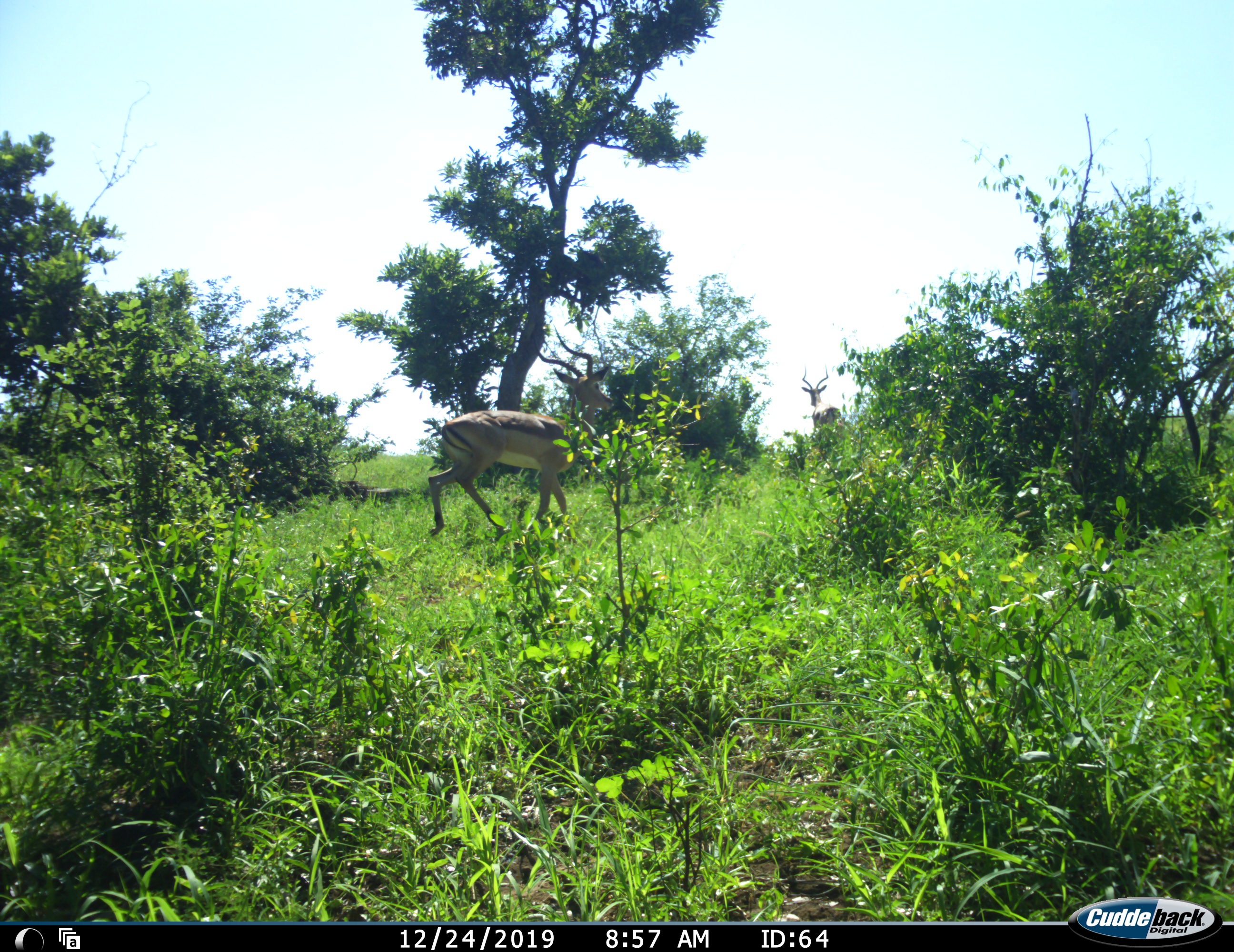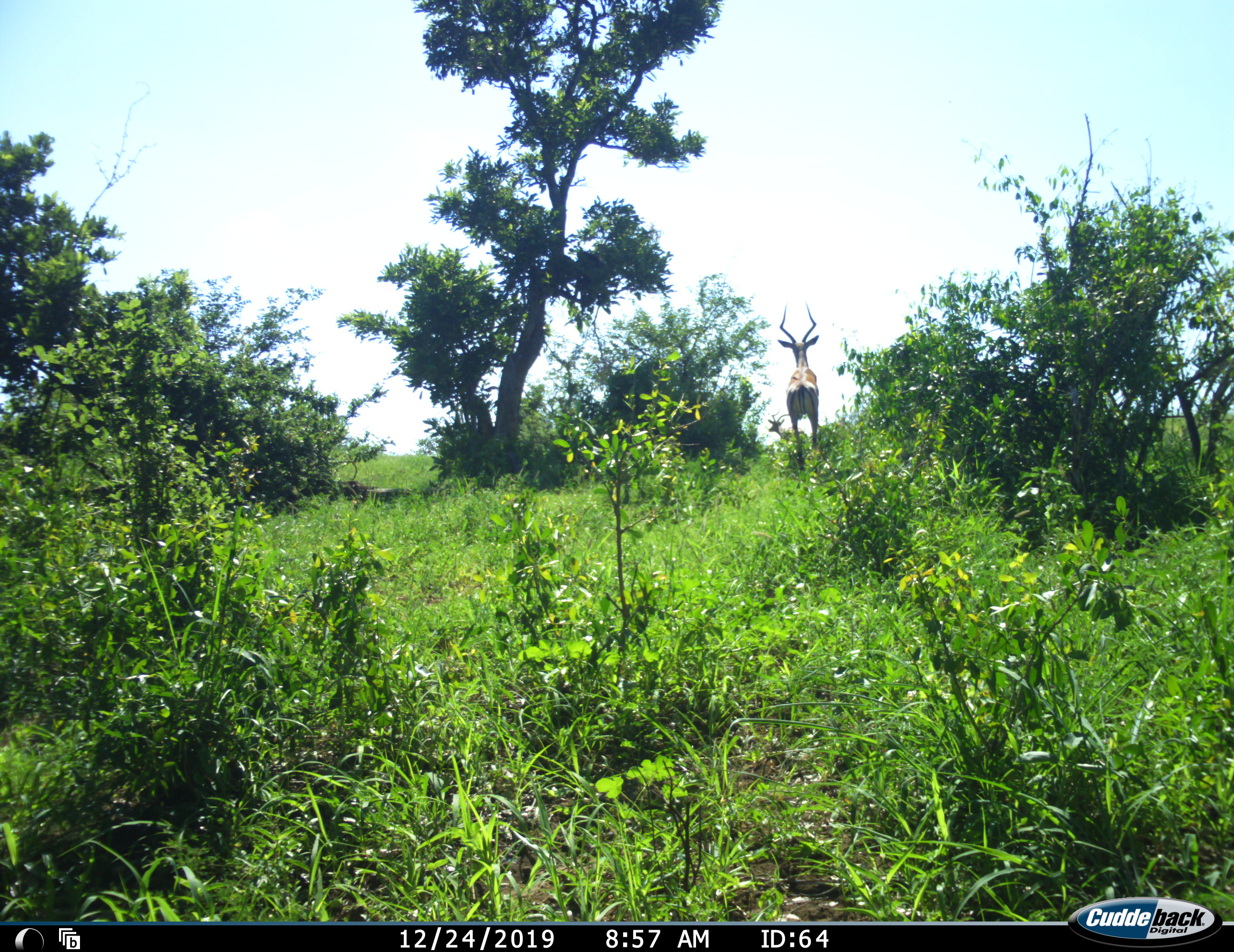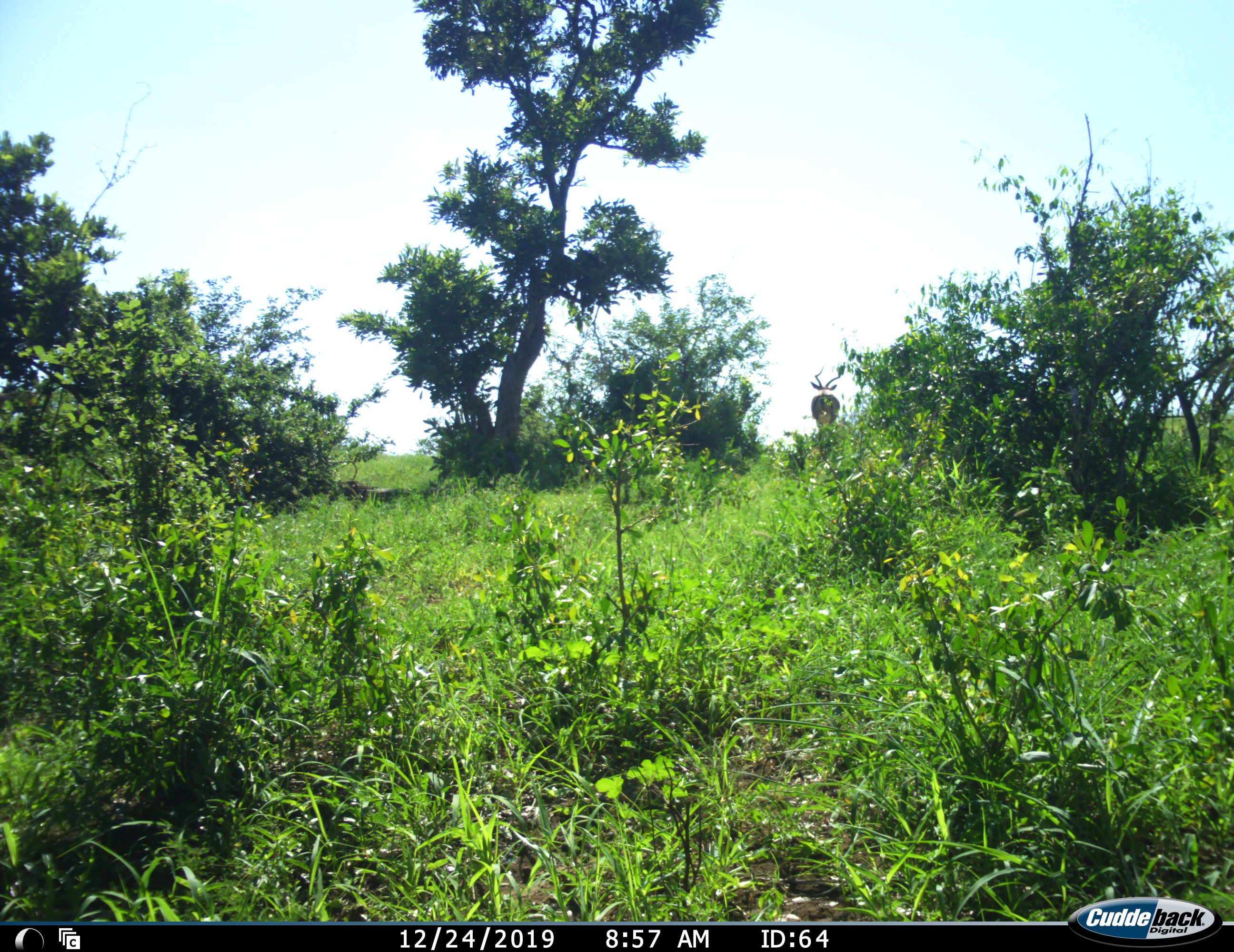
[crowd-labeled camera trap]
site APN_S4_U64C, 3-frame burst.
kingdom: Animalia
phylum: Chordata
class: Mammalia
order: Artiodactyla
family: Bovidae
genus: Aepyceros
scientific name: Aepyceros melampus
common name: impala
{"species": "impala (Aepyceros melampus)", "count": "2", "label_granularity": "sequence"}